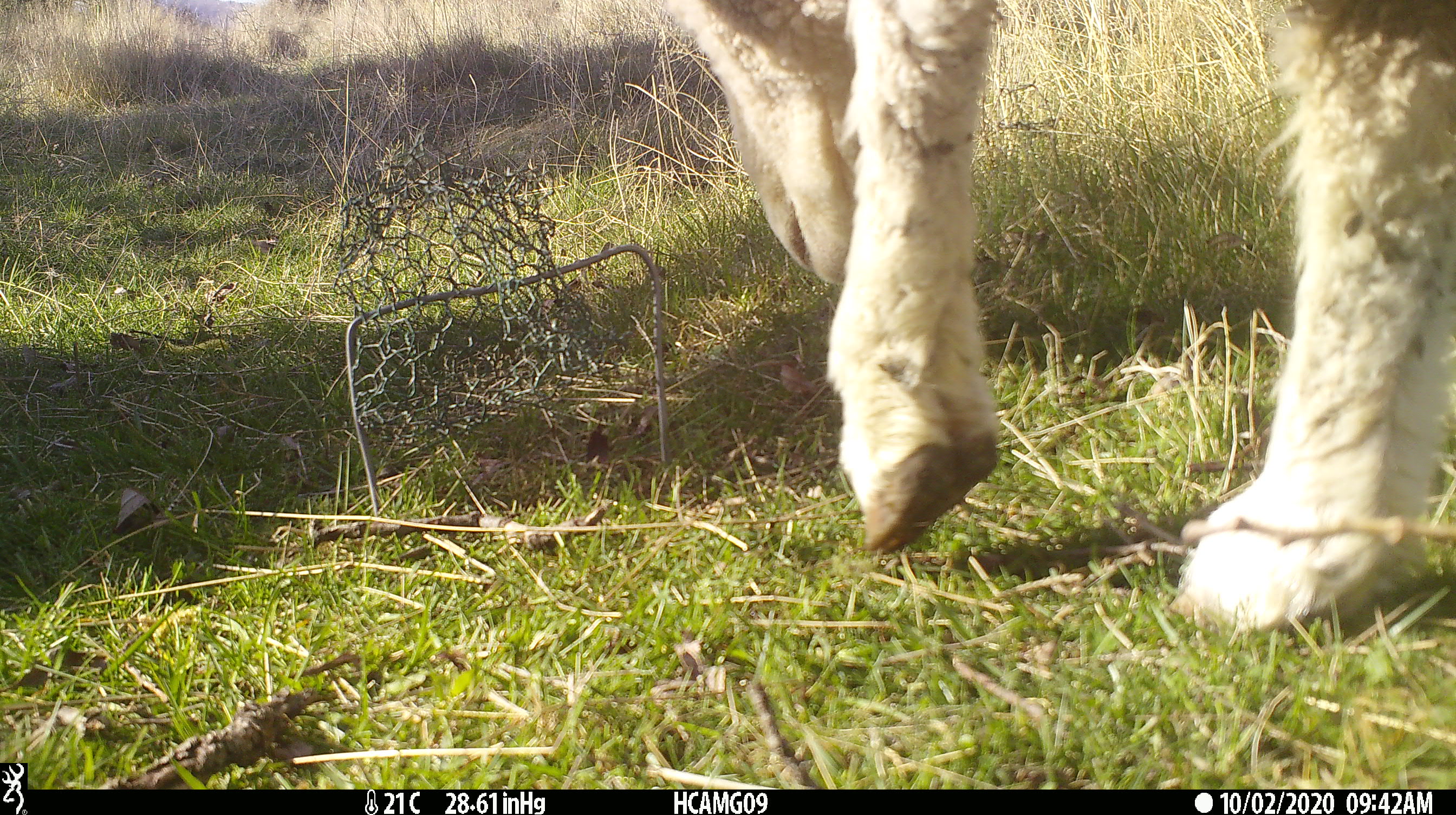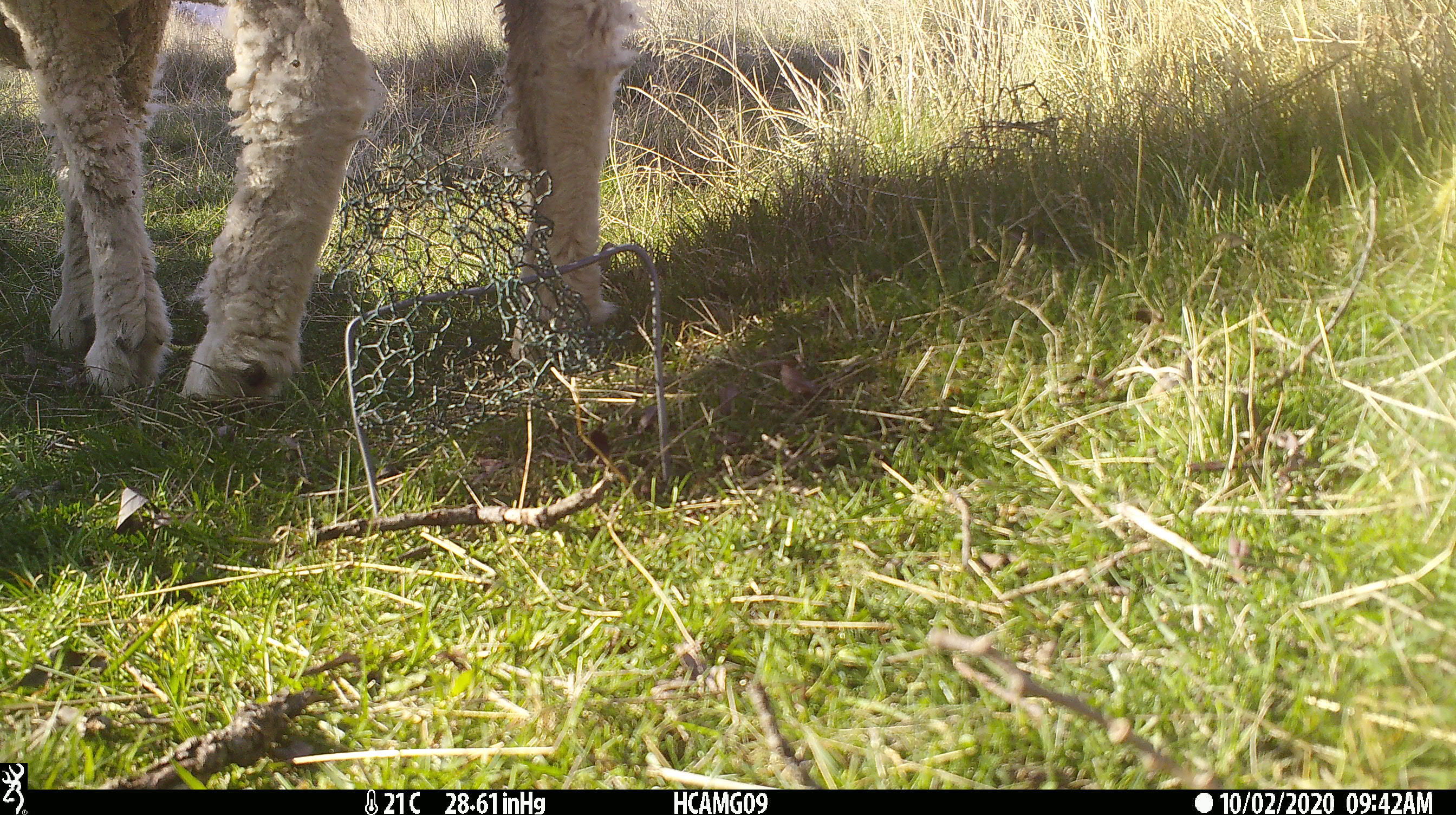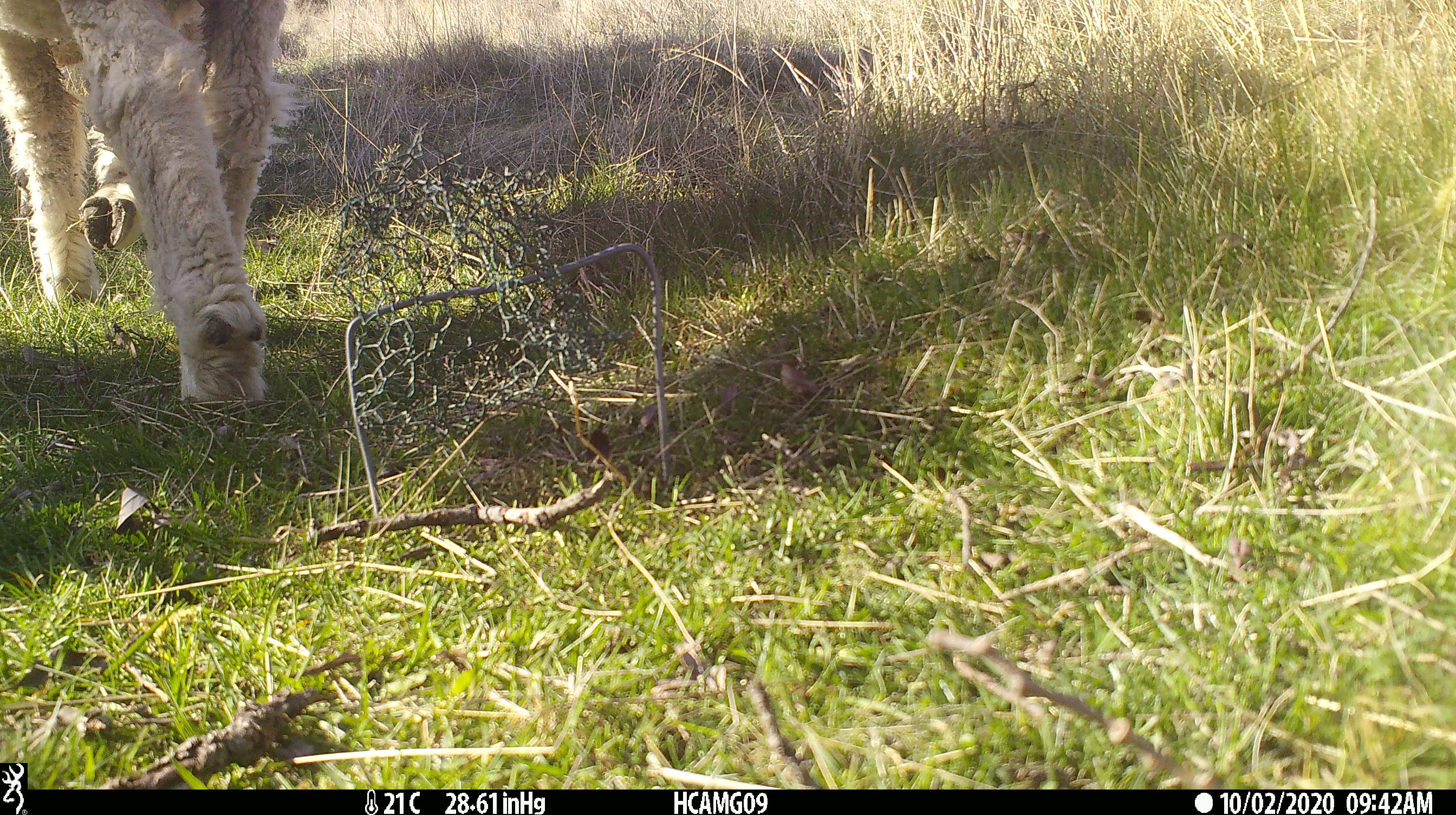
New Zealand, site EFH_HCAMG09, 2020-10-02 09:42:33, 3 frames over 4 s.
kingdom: Animalia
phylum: Chordata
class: Mammalia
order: Artiodactyla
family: Bovidae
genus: Ovis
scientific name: Ovis aries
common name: domestic sheep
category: sheep